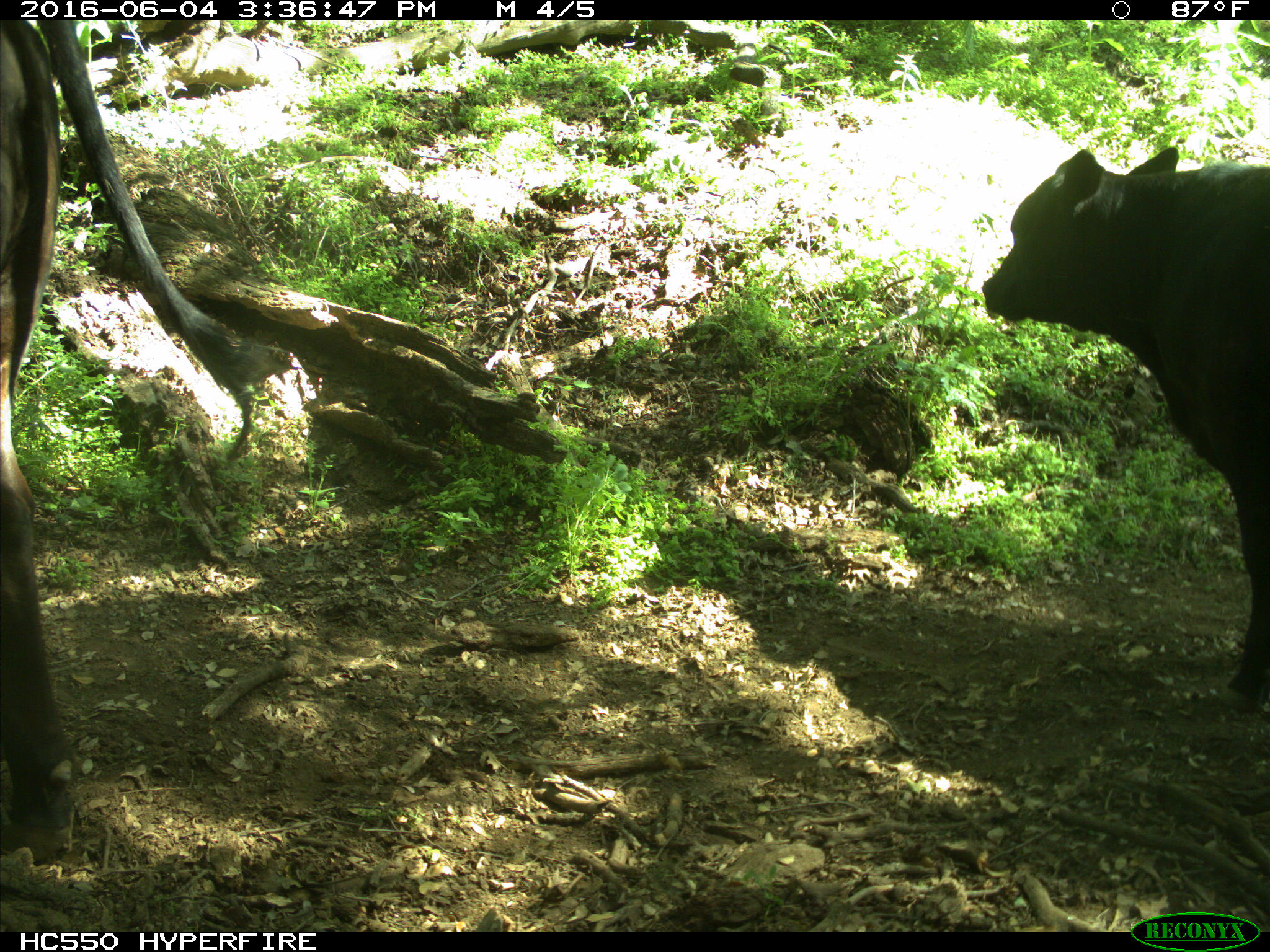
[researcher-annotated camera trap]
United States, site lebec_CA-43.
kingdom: Animalia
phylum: Chordata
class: Mammalia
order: Artiodactyla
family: Bovidae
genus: Bos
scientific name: Bos taurus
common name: domestic cow